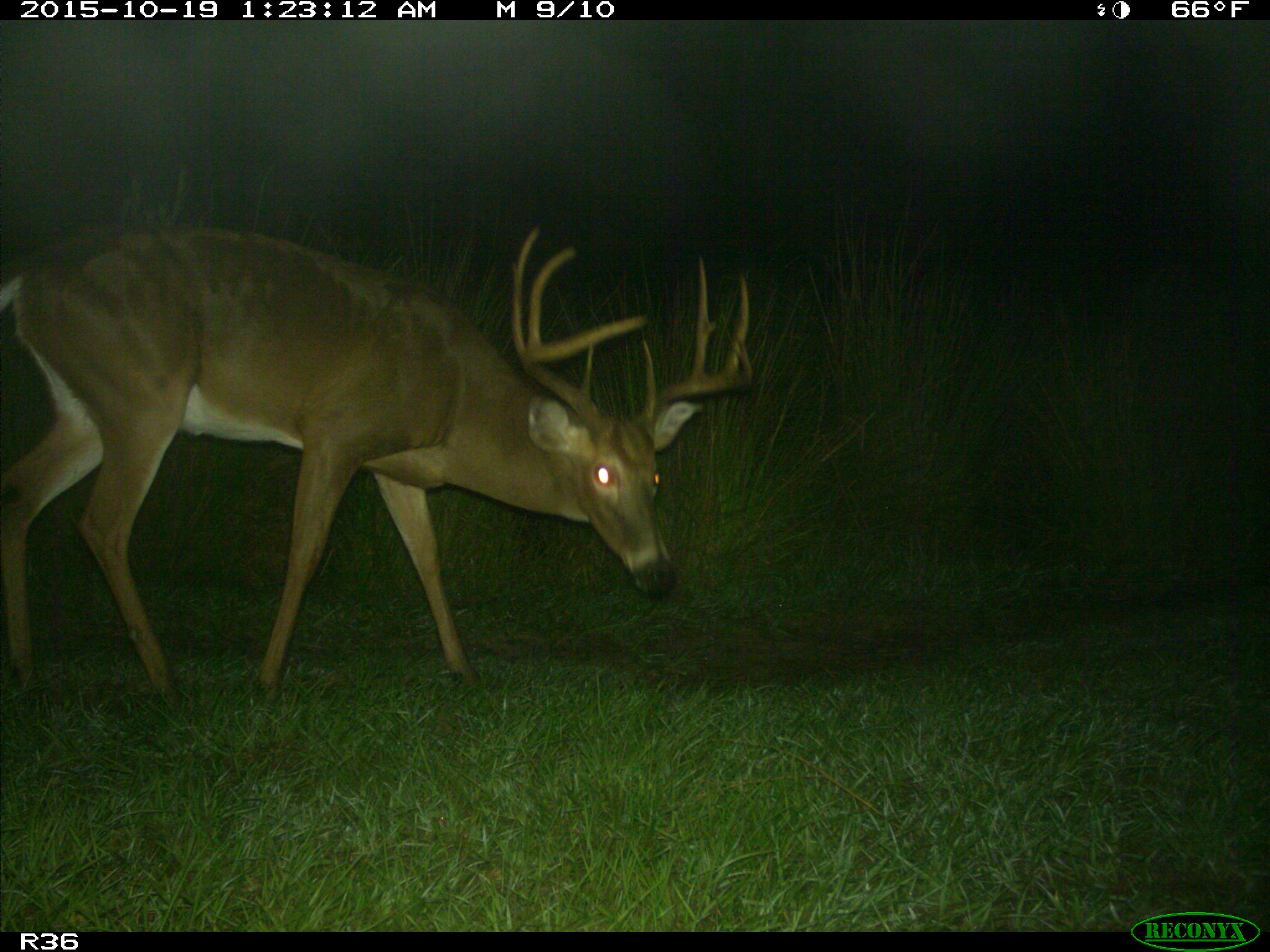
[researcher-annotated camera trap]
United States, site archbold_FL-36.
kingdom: Animalia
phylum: Chordata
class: Mammalia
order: Artiodactyla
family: Cervidae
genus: Odocoileus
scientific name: Odocoileus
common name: deer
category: unidentified deer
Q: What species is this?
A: Unidentified deer (deer) (Odocoileus).